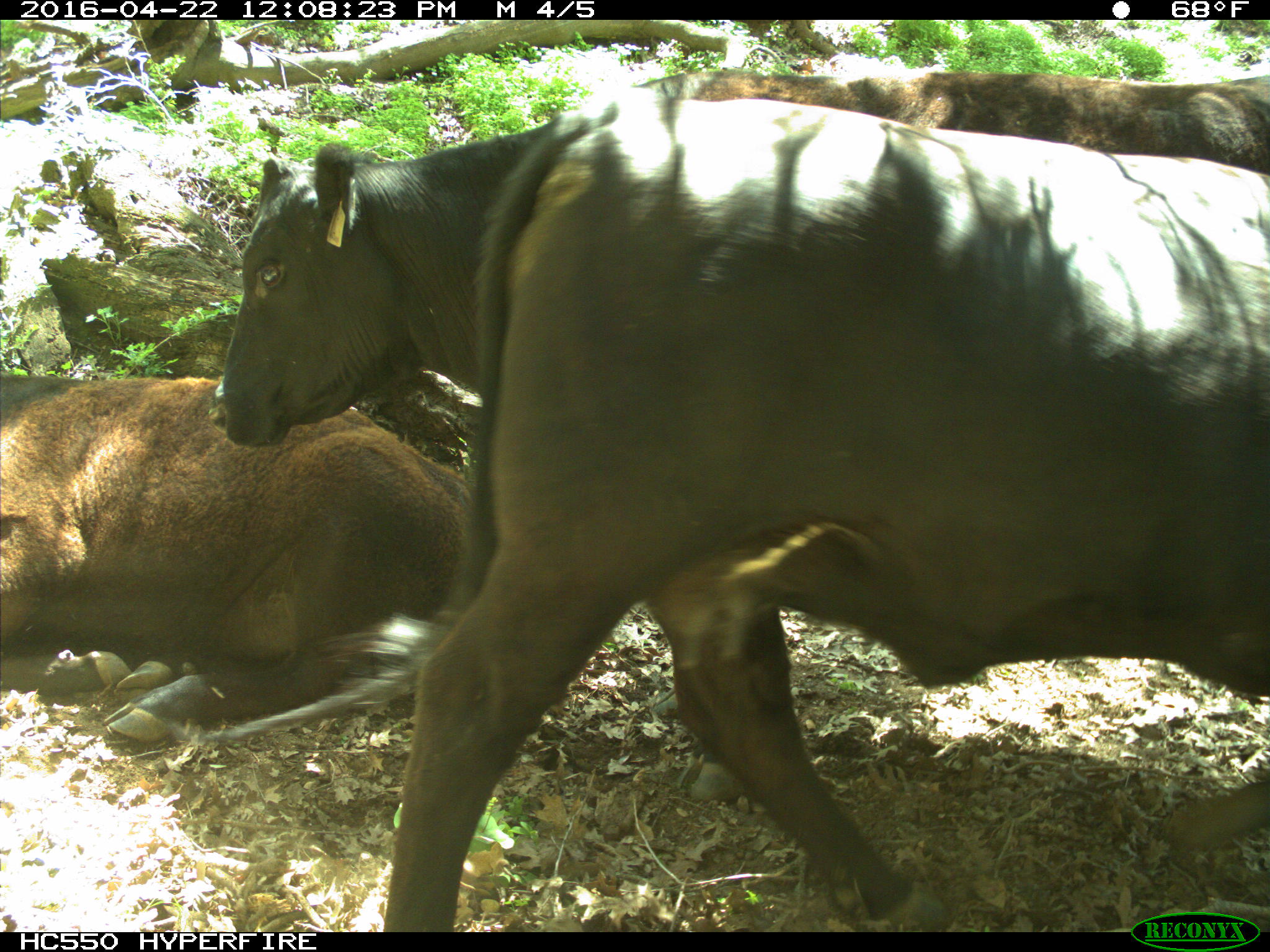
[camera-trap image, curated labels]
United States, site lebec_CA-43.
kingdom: Animalia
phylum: Chordata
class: Mammalia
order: Artiodactyla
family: Bovidae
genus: Bos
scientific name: Bos taurus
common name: domestic cow